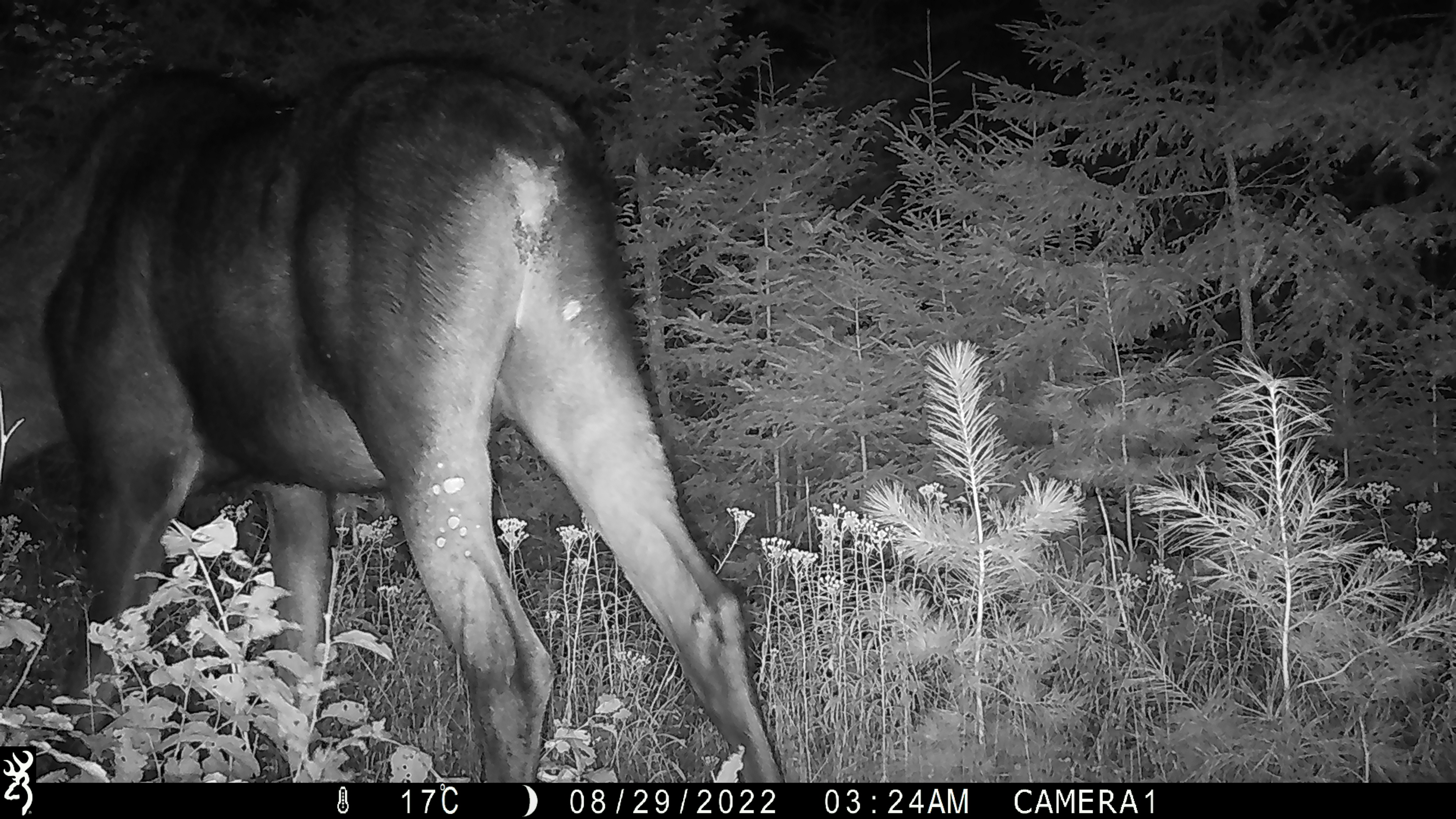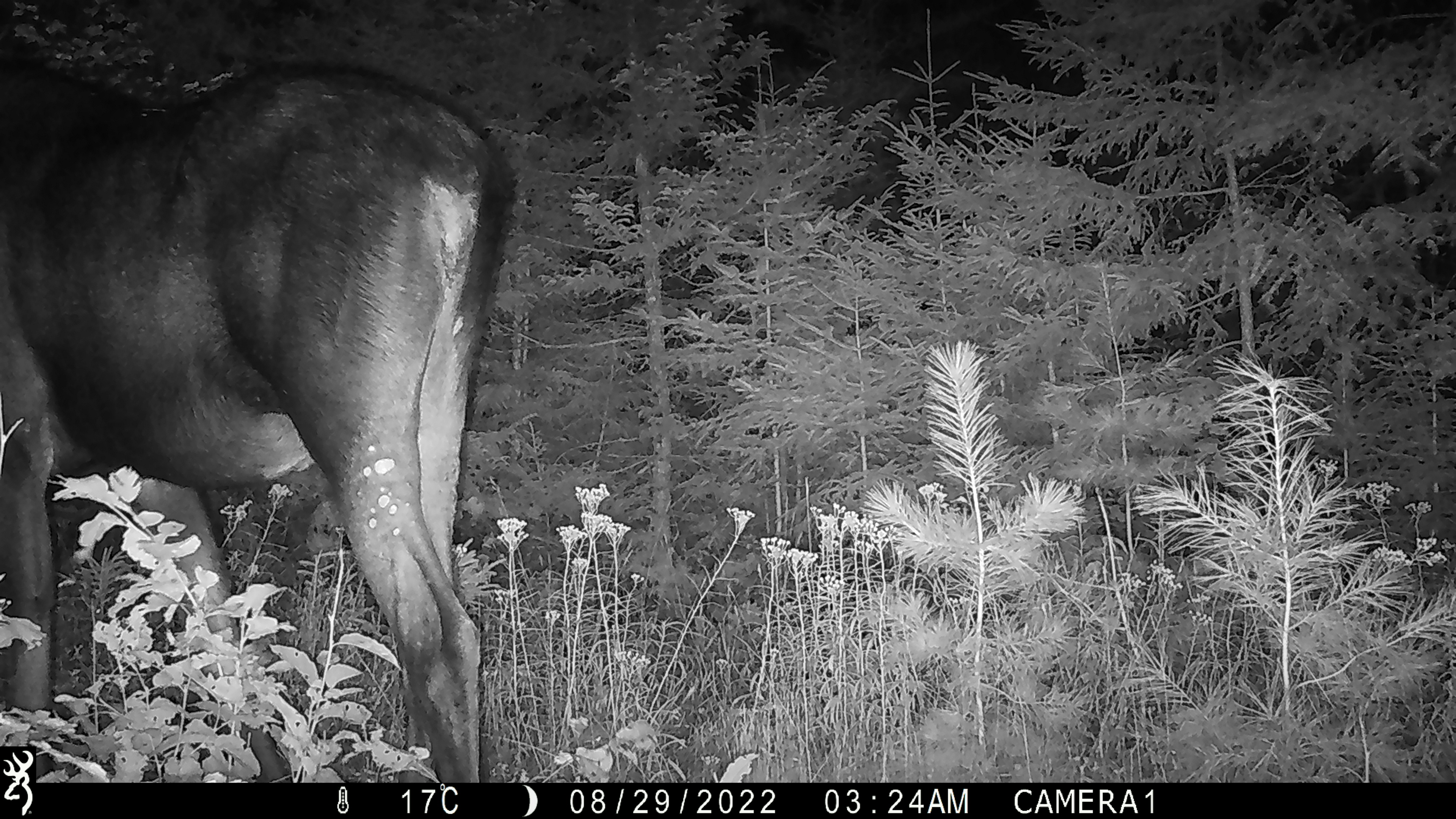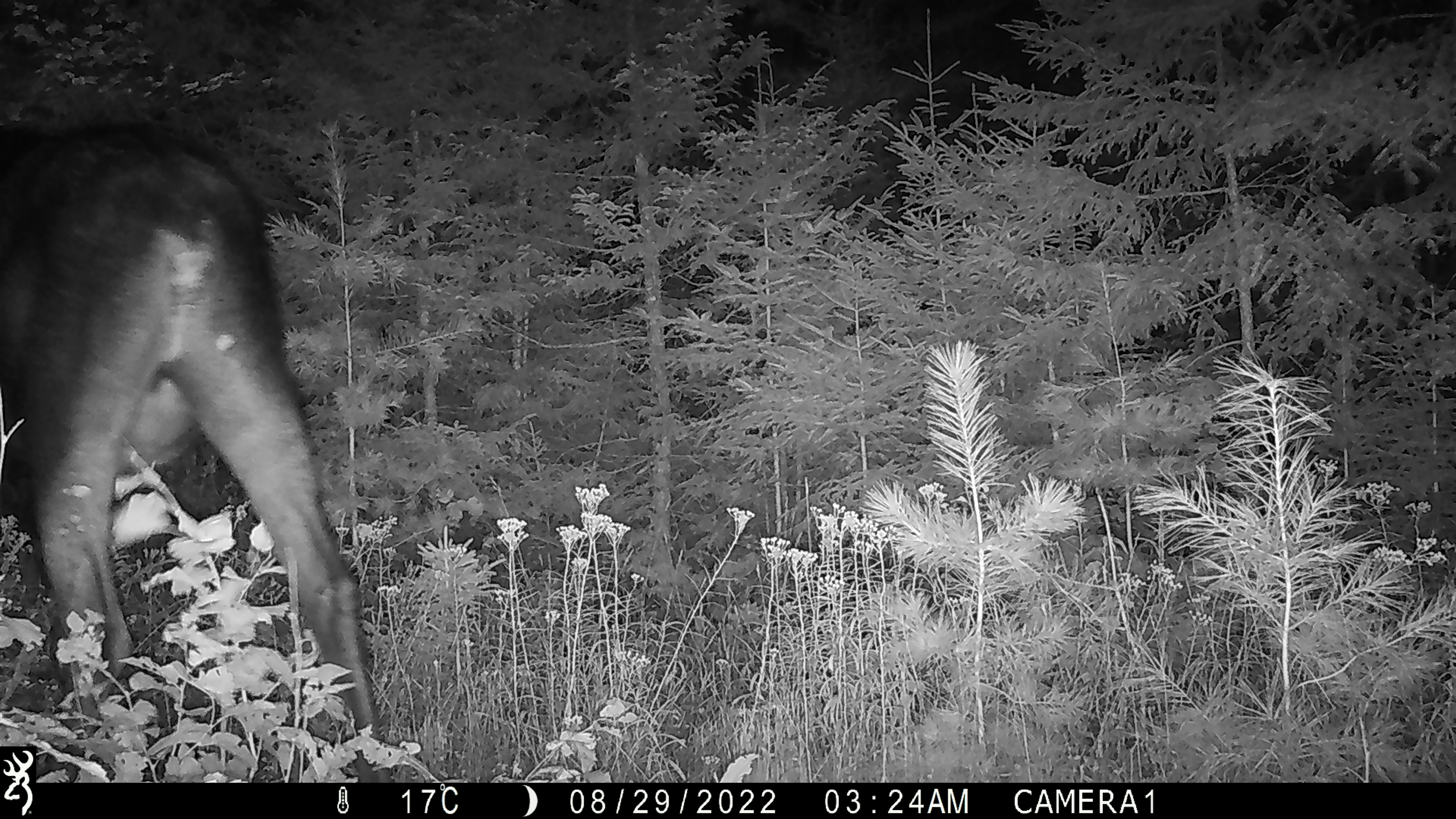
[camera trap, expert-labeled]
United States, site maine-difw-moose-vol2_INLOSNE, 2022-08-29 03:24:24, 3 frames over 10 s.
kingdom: Animalia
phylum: Chordata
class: Mammalia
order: Artiodactyla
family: Cervidae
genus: Alces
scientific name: Alces alces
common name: moose